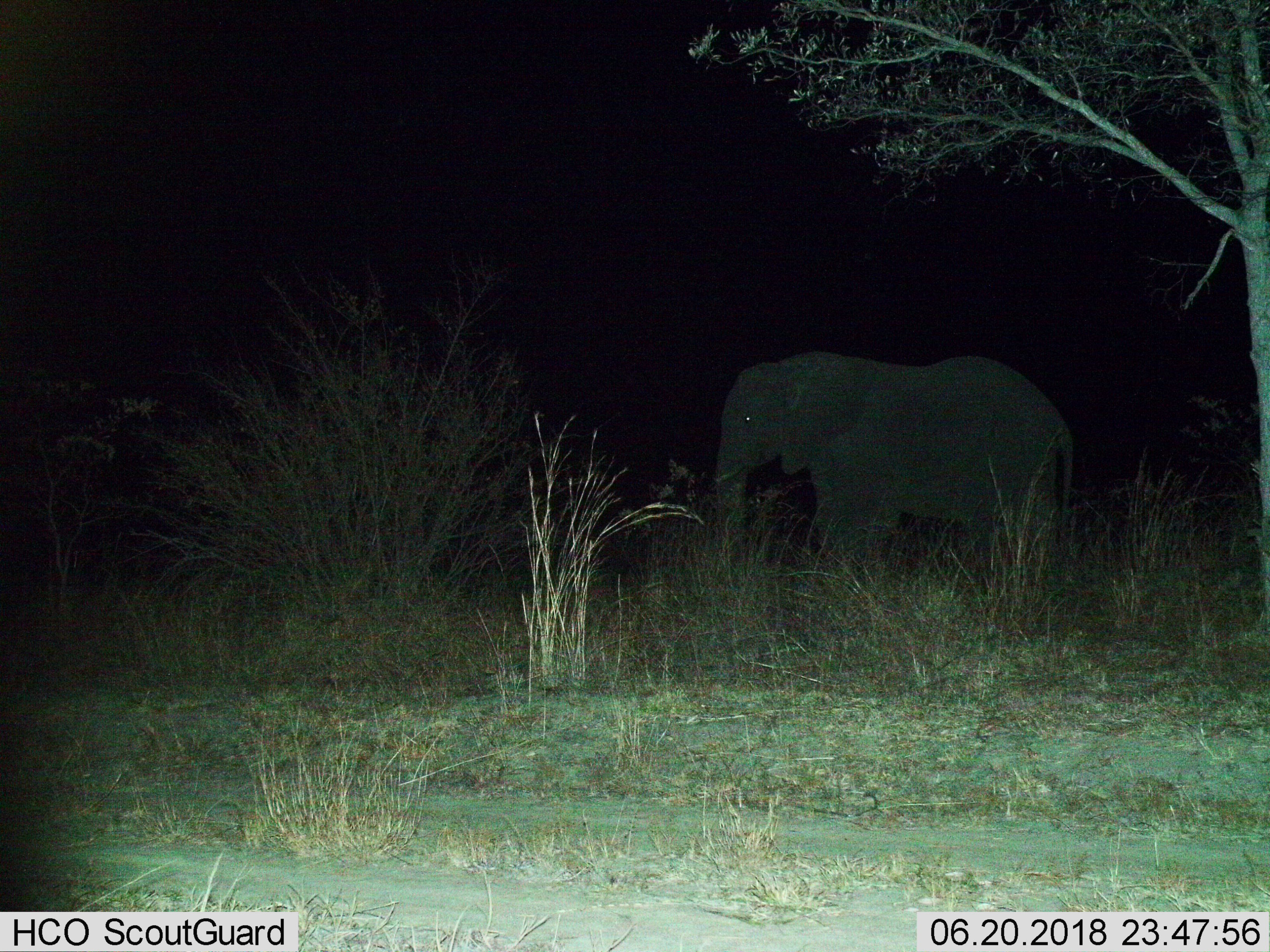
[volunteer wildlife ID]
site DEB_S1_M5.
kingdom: Animalia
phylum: Chordata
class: Mammalia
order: Proboscidea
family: Elephantidae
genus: Loxodonta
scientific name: Loxodonta africana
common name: african bush elephant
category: elephant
Elephant (african bush elephant) (Loxodonta africana), count 1. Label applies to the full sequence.